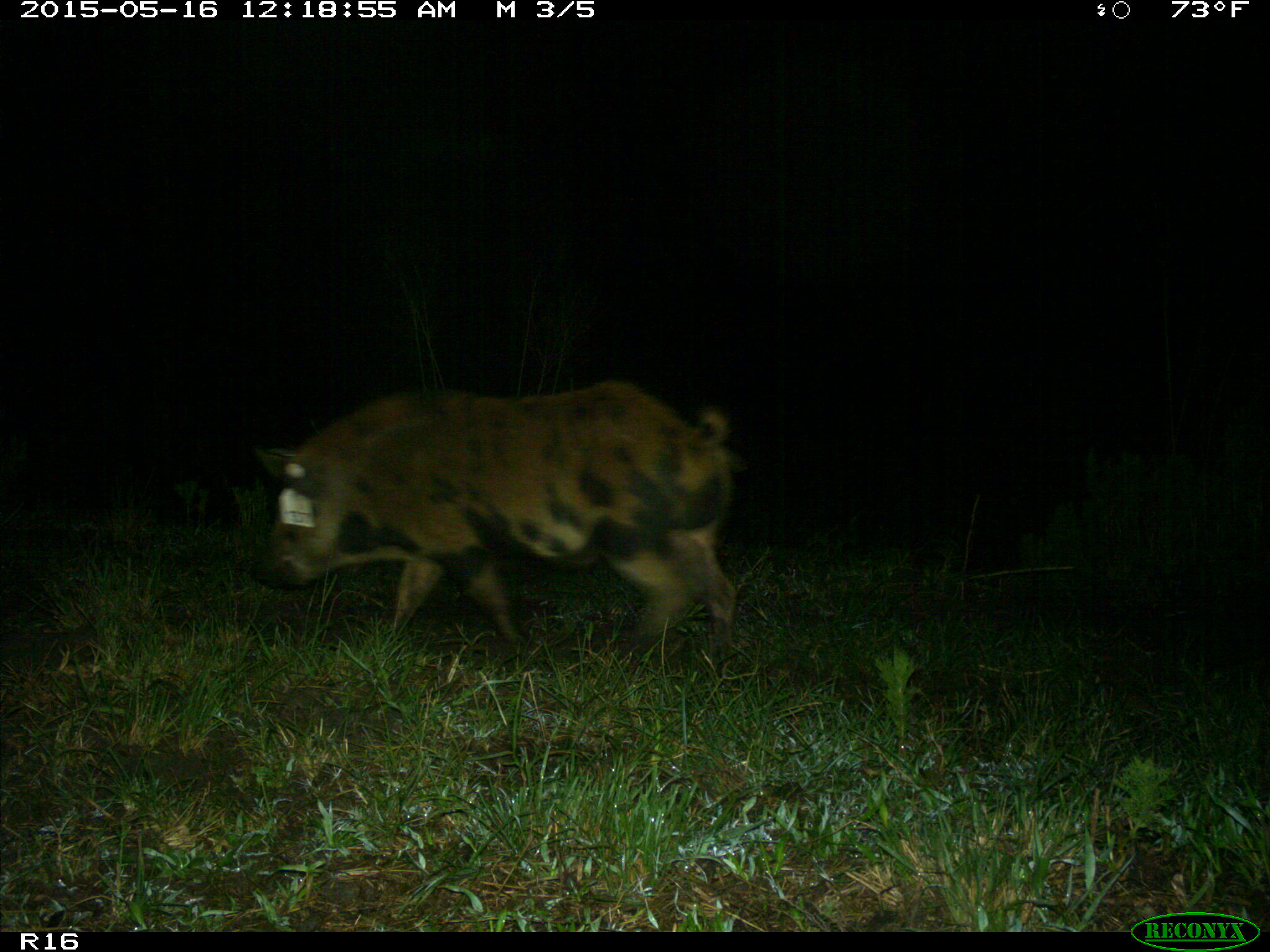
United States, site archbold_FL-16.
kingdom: Animalia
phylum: Chordata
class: Mammalia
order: Artiodactyla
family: Suidae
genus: Sus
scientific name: Sus scrofa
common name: wild boar